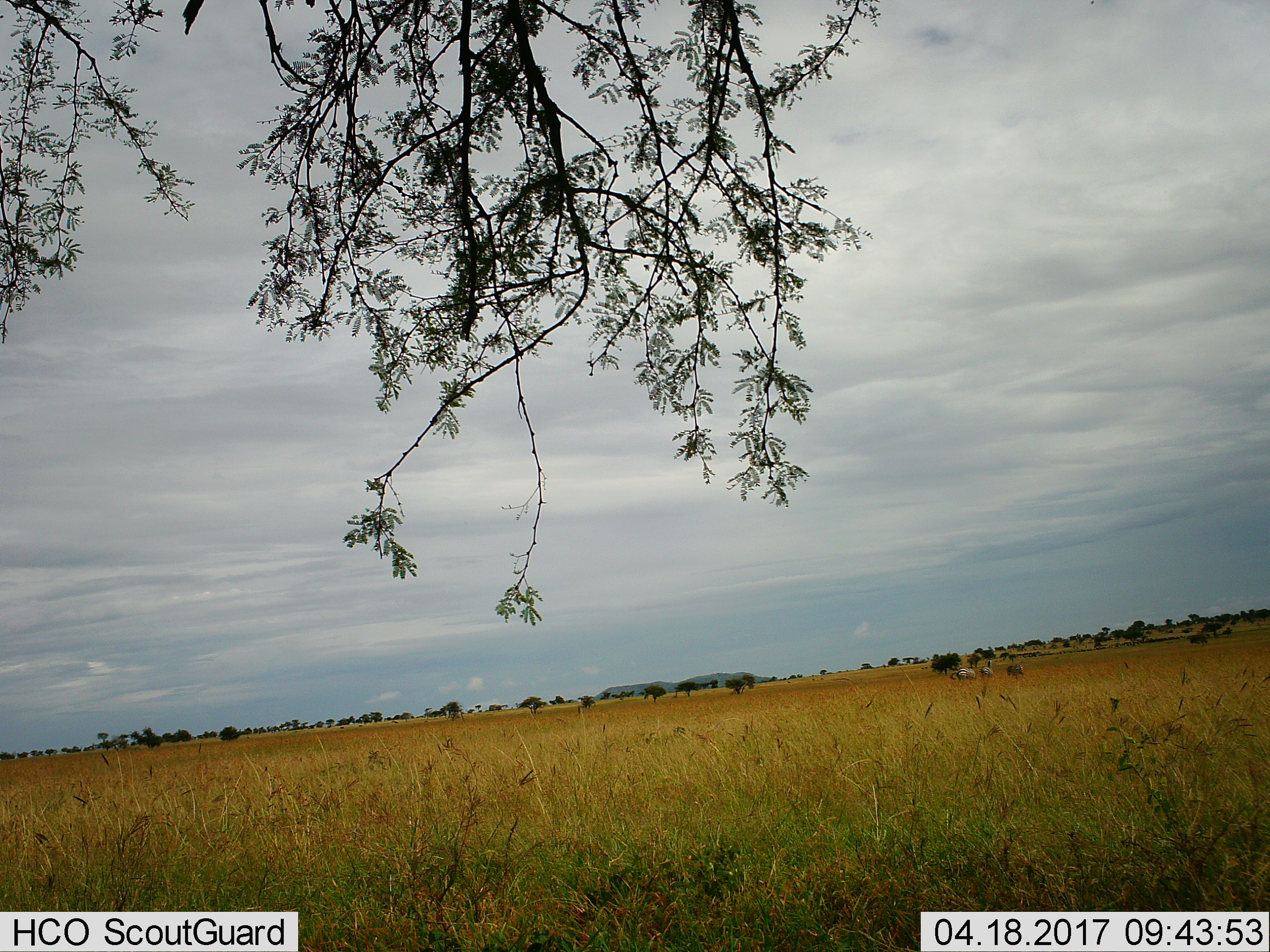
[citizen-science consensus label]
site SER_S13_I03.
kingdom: Animalia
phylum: Chordata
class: Mammalia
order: Perissodactyla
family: Equidae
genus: Equus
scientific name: Equus quagga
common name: plains zebra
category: zebraplains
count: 3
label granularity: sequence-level